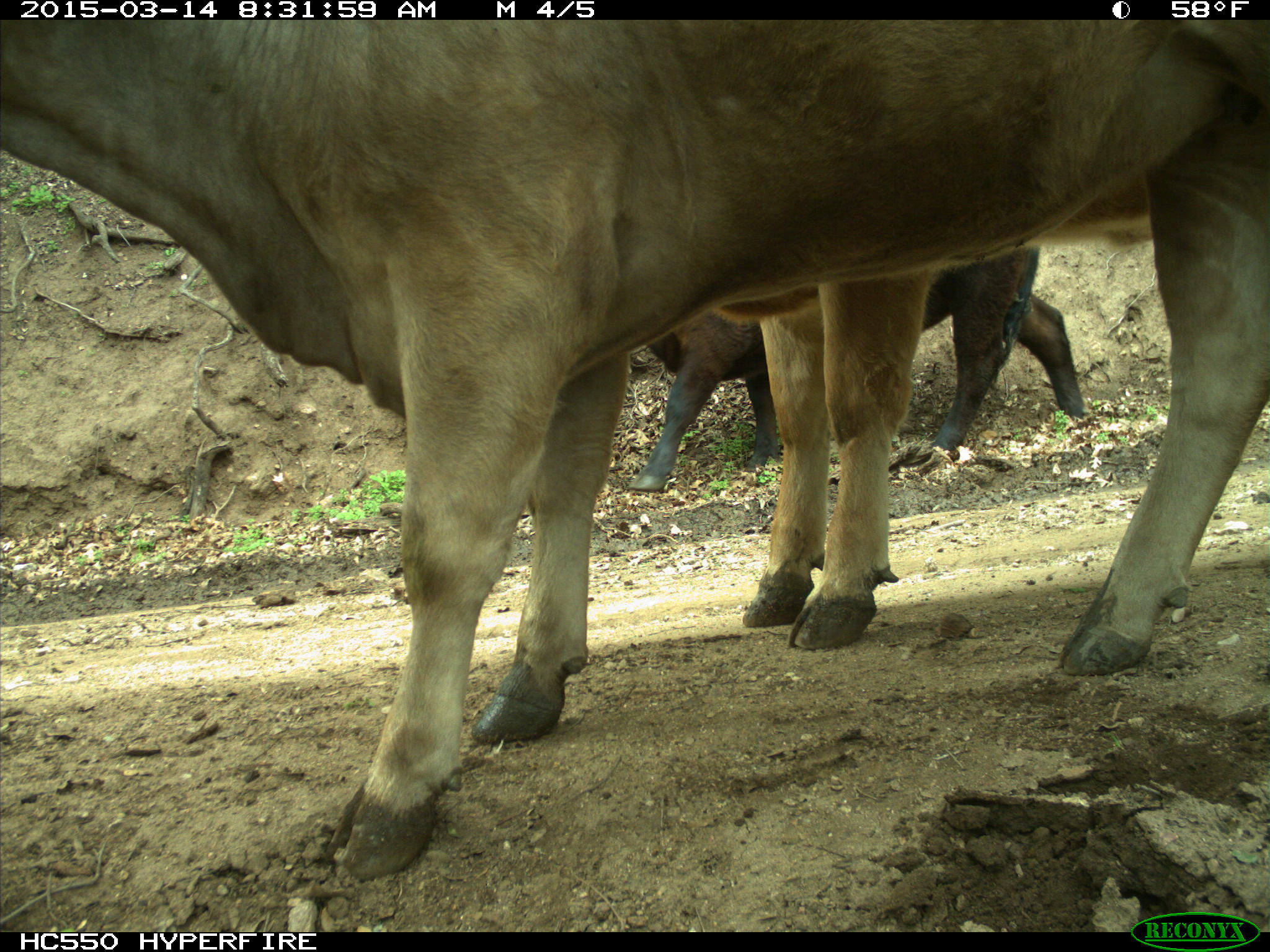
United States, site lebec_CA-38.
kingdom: Animalia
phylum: Chordata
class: Mammalia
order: Artiodactyla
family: Bovidae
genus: Bos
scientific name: Bos taurus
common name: domestic cow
Bos taurus (domestic cow).